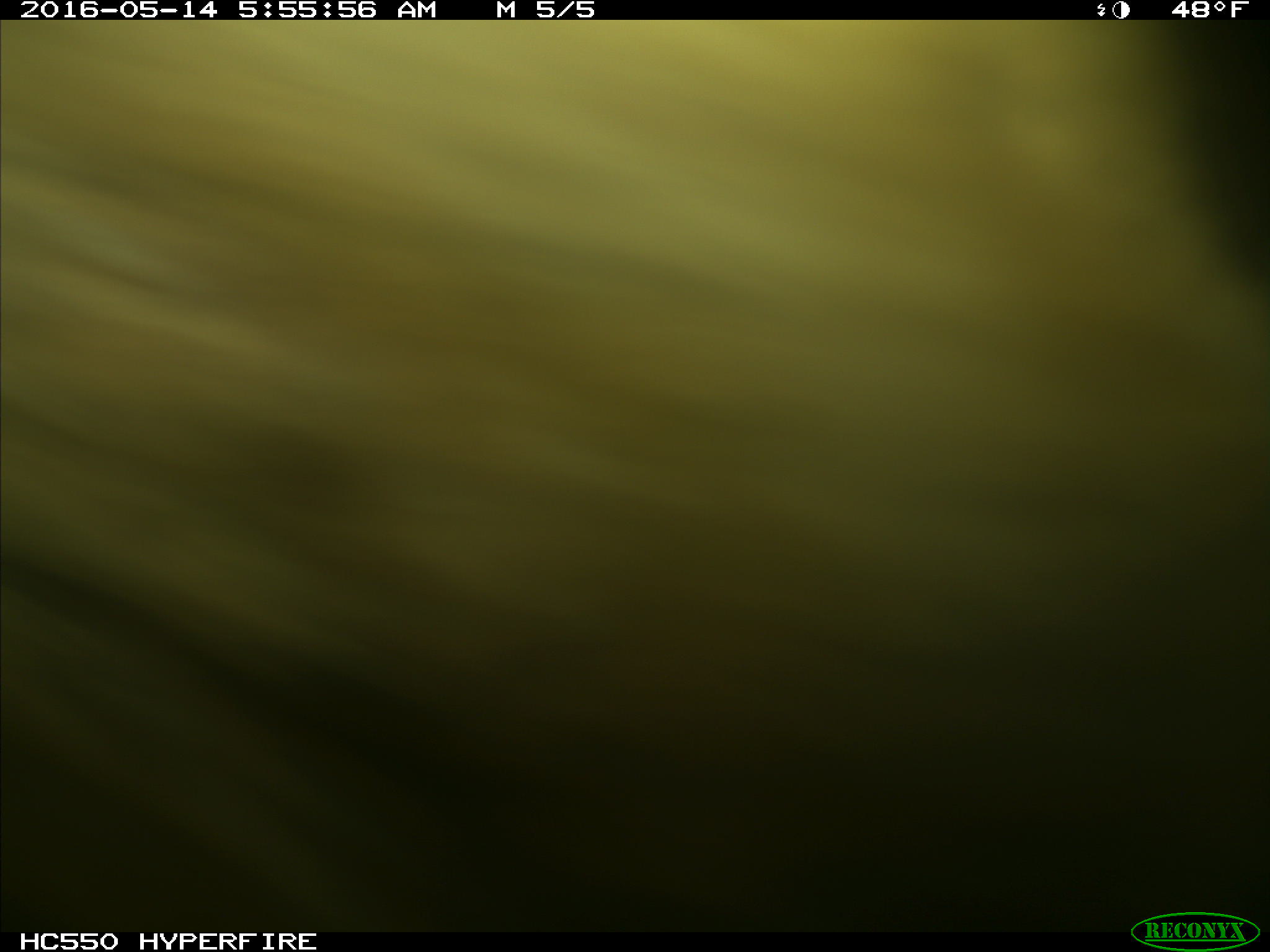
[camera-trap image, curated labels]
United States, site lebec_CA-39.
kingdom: Animalia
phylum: Chordata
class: Mammalia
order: Artiodactyla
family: Bovidae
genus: Bos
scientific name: Bos taurus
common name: domestic cow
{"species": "Bos taurus (domestic cow)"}